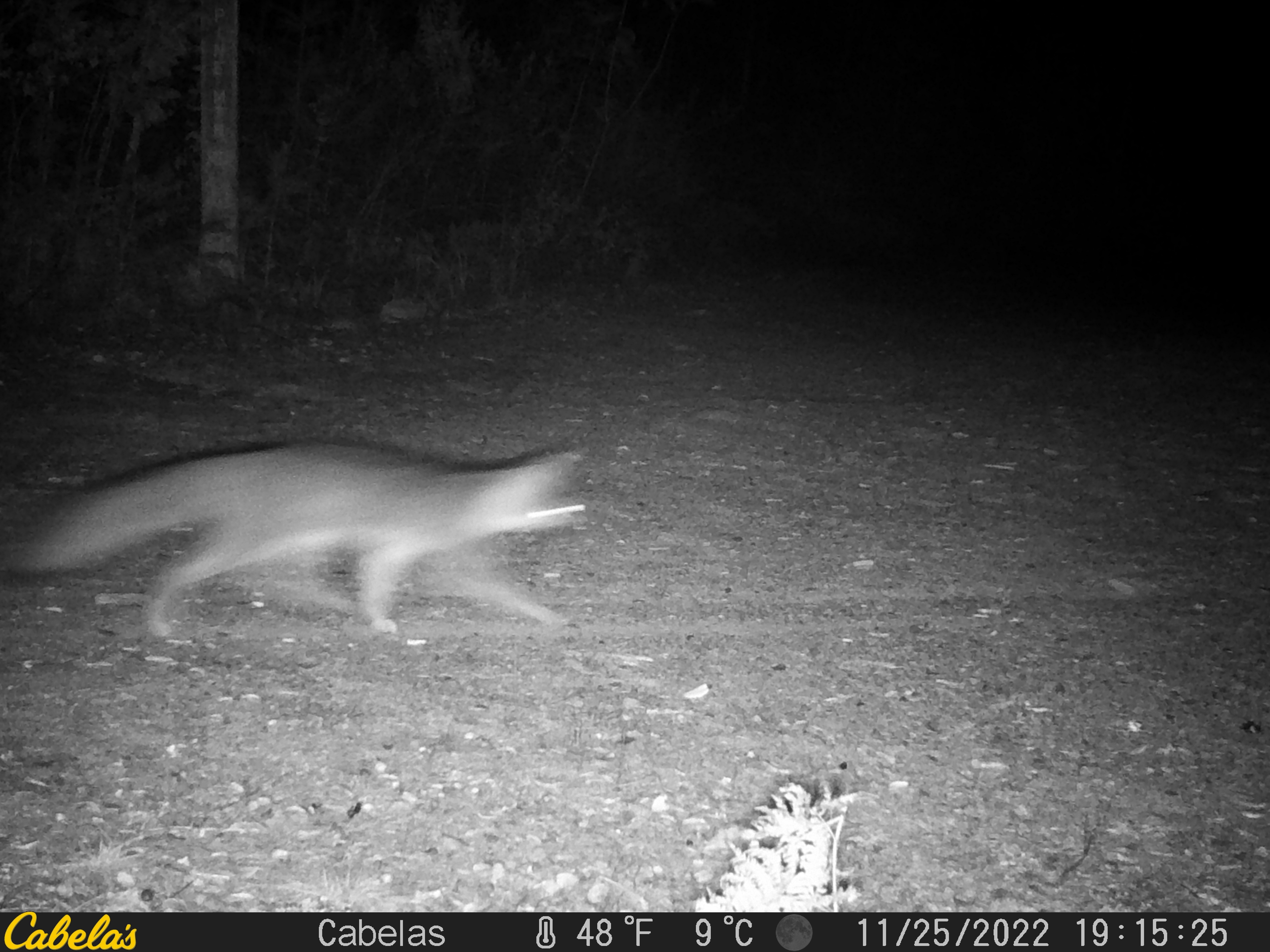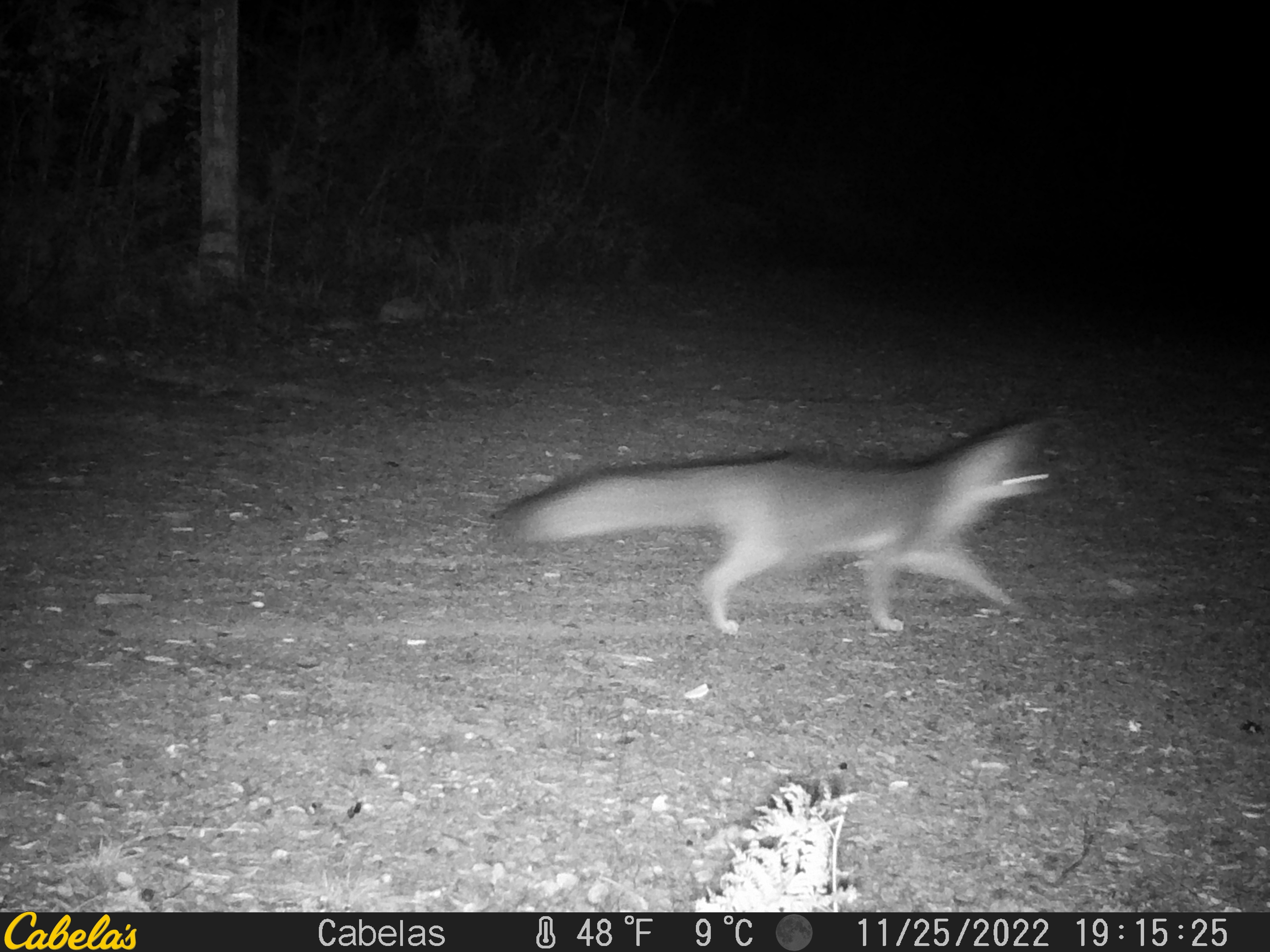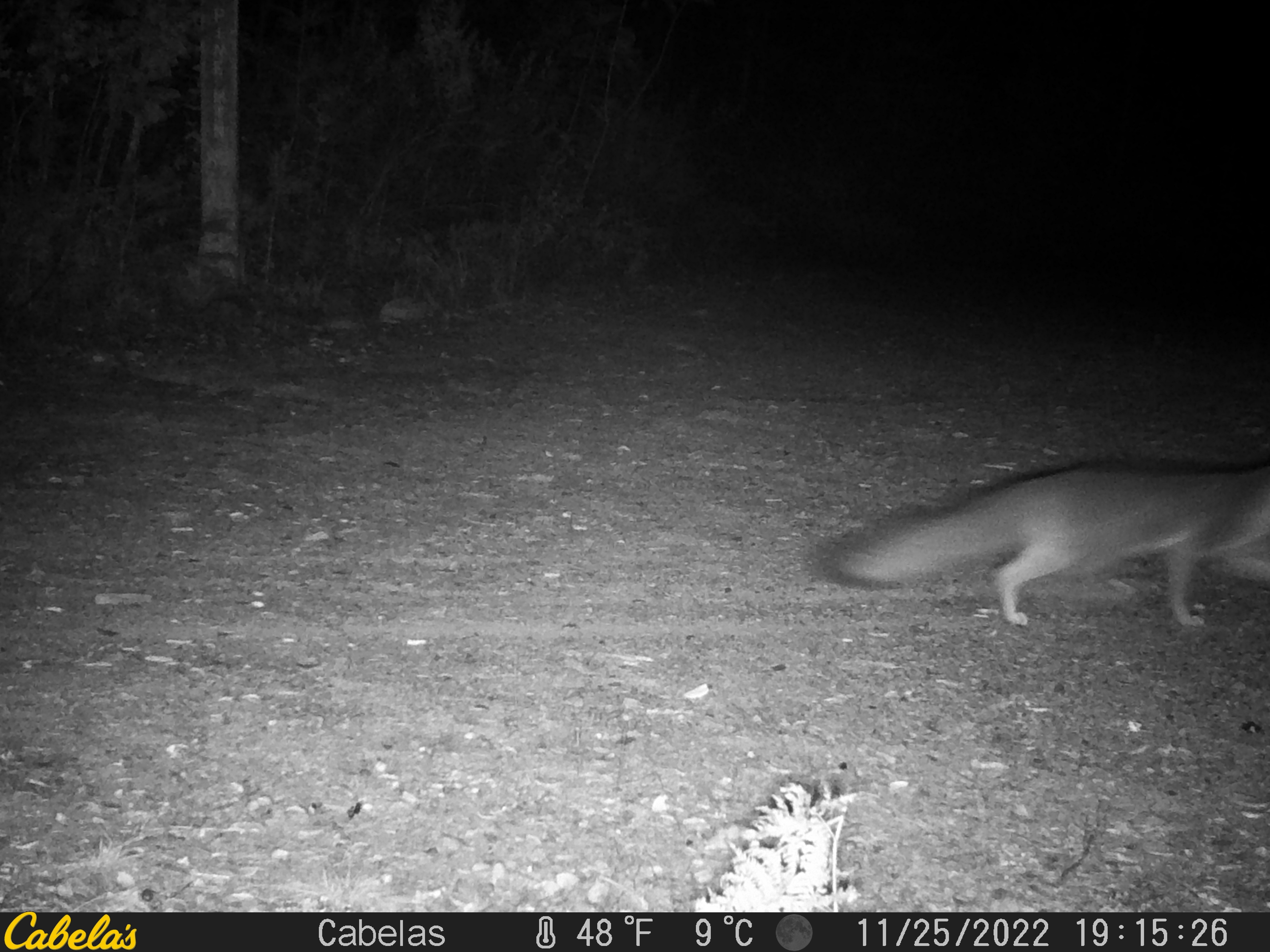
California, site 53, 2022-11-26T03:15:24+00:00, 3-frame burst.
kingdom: Animalia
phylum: Chordata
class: Mammalia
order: Carnivora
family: Canidae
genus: Urocyon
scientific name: Urocyon cinereoargenteus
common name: gray fox